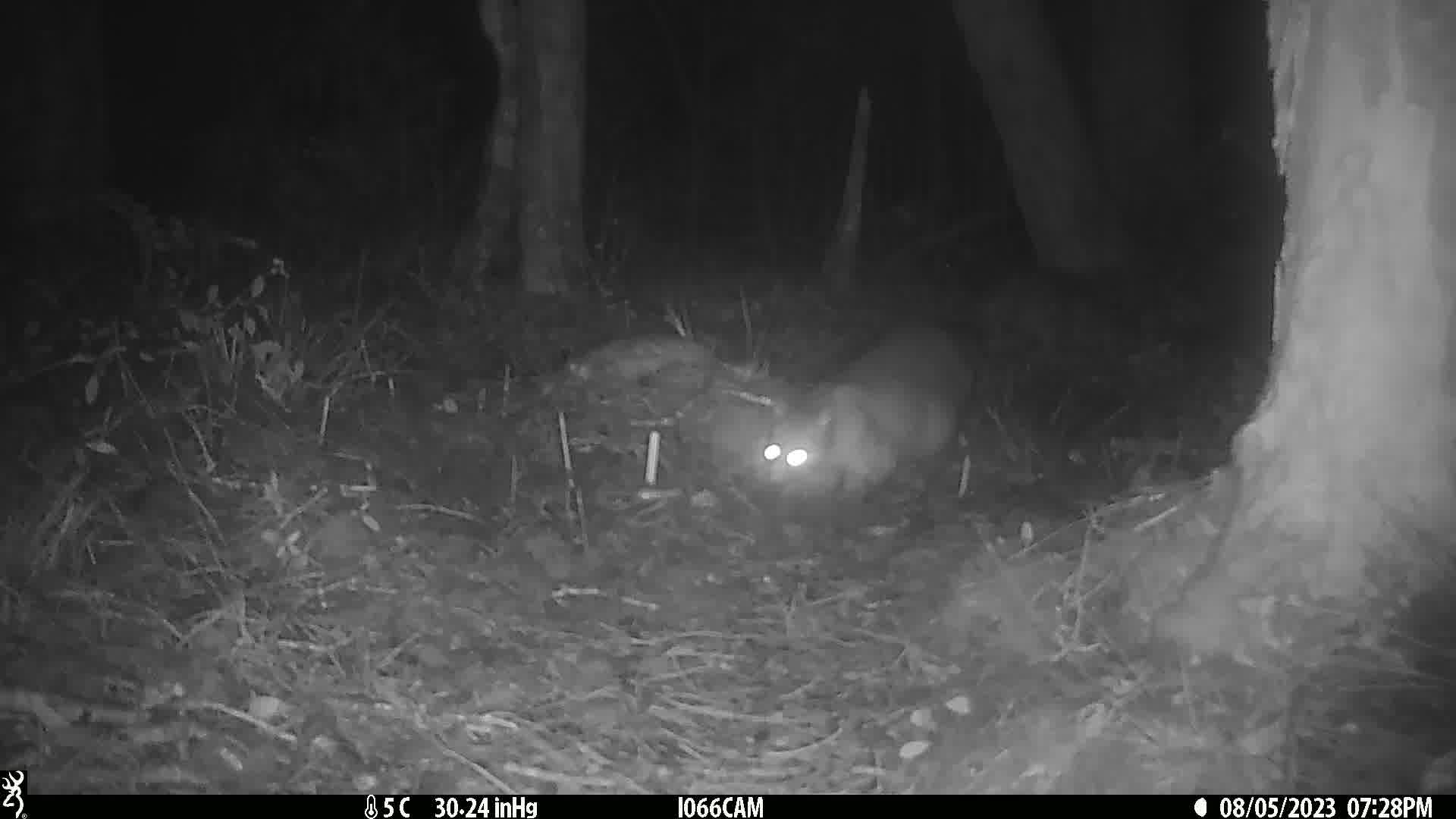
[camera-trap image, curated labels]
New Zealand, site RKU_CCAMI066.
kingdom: Animalia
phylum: Chordata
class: Mammalia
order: Diprotodontia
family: Phalangeridae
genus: Trichosurus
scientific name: Trichosurus vulpecula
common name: common brushtail possum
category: possum